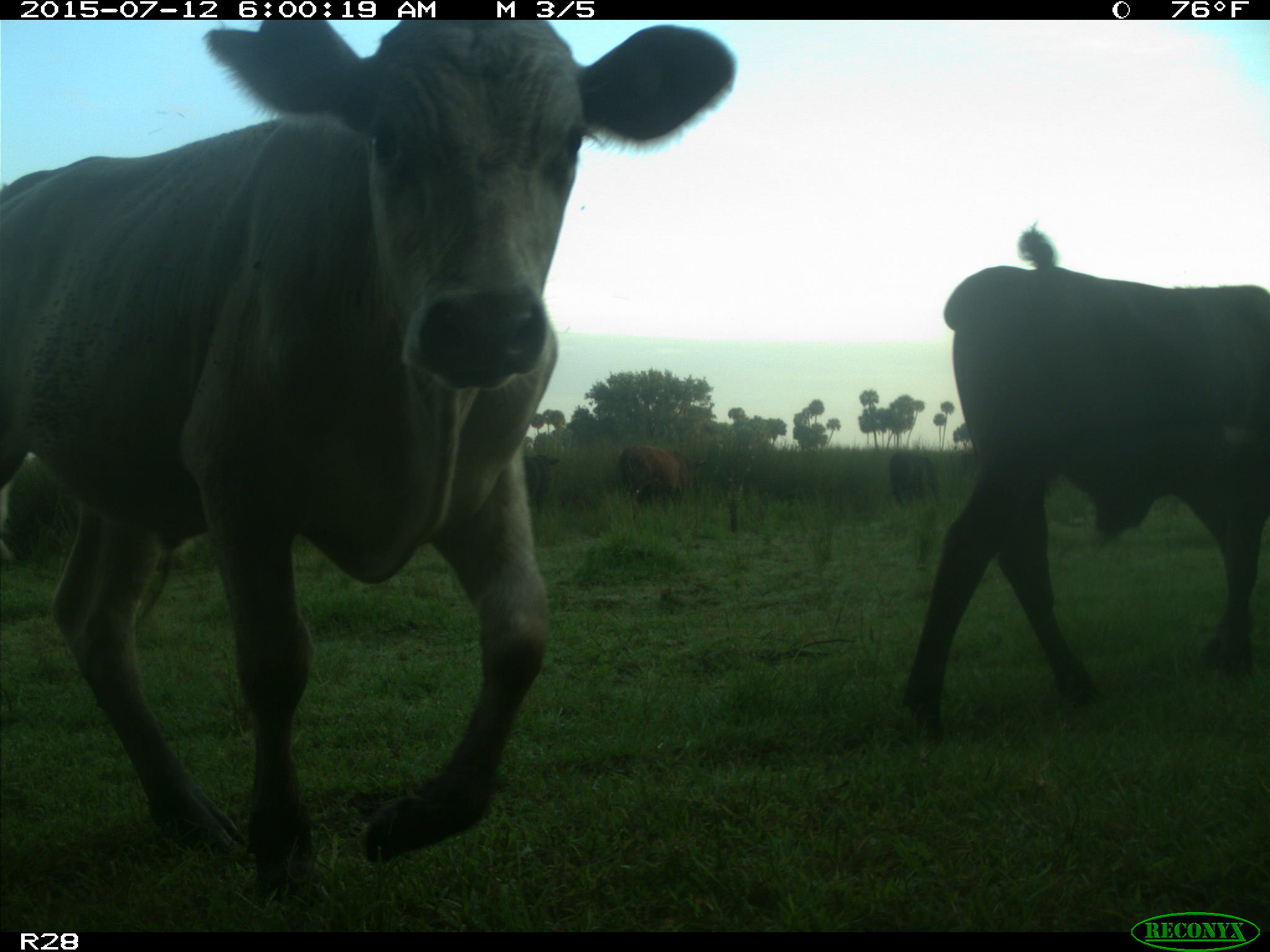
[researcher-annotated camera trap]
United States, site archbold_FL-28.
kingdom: Animalia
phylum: Chordata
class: Mammalia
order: Artiodactyla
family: Bovidae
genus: Bos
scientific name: Bos taurus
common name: domestic cow